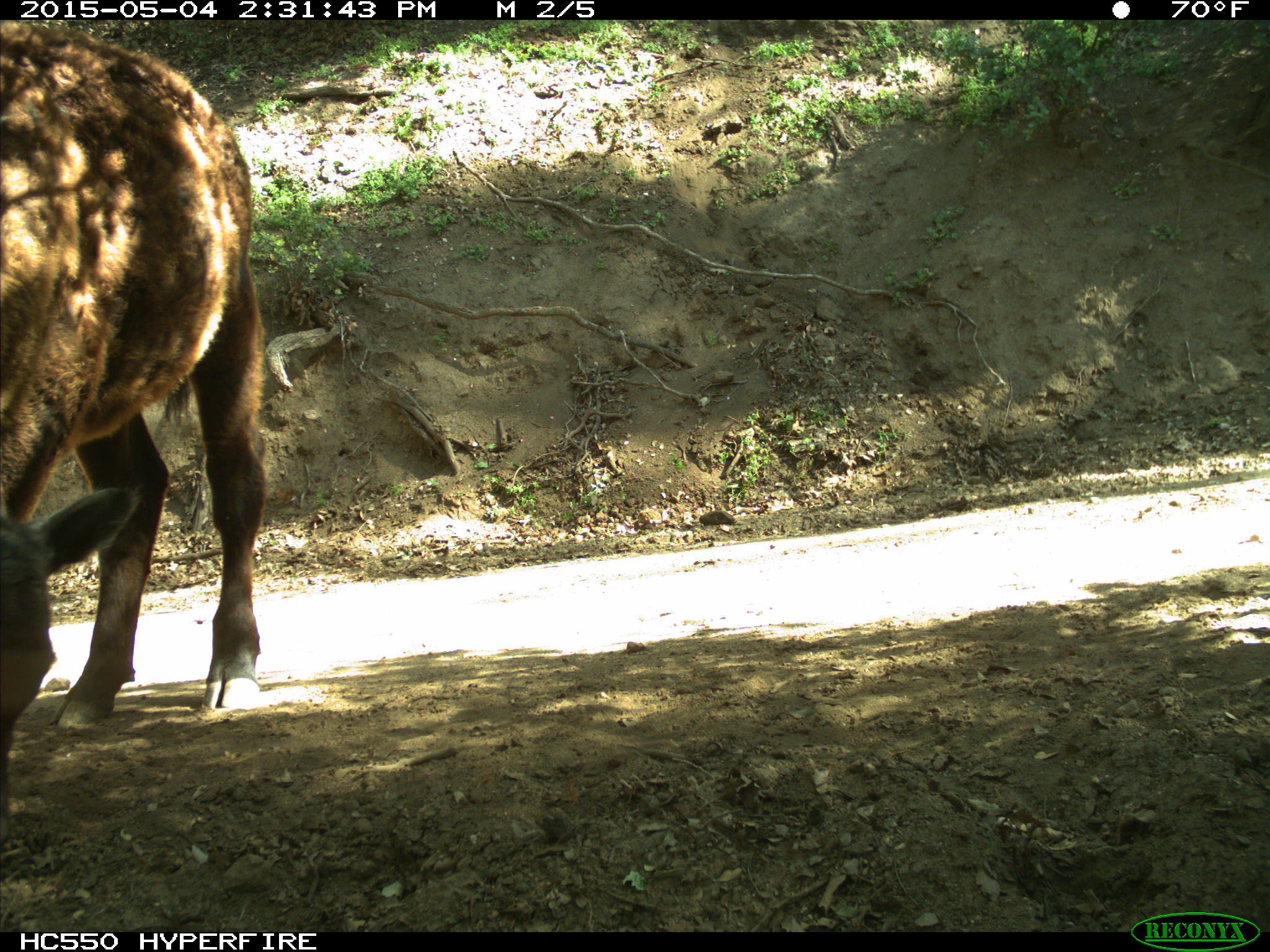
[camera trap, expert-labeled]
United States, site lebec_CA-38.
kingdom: Animalia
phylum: Chordata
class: Mammalia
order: Artiodactyla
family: Bovidae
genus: Bos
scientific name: Bos taurus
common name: domestic cow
Bos taurus (domestic cow).